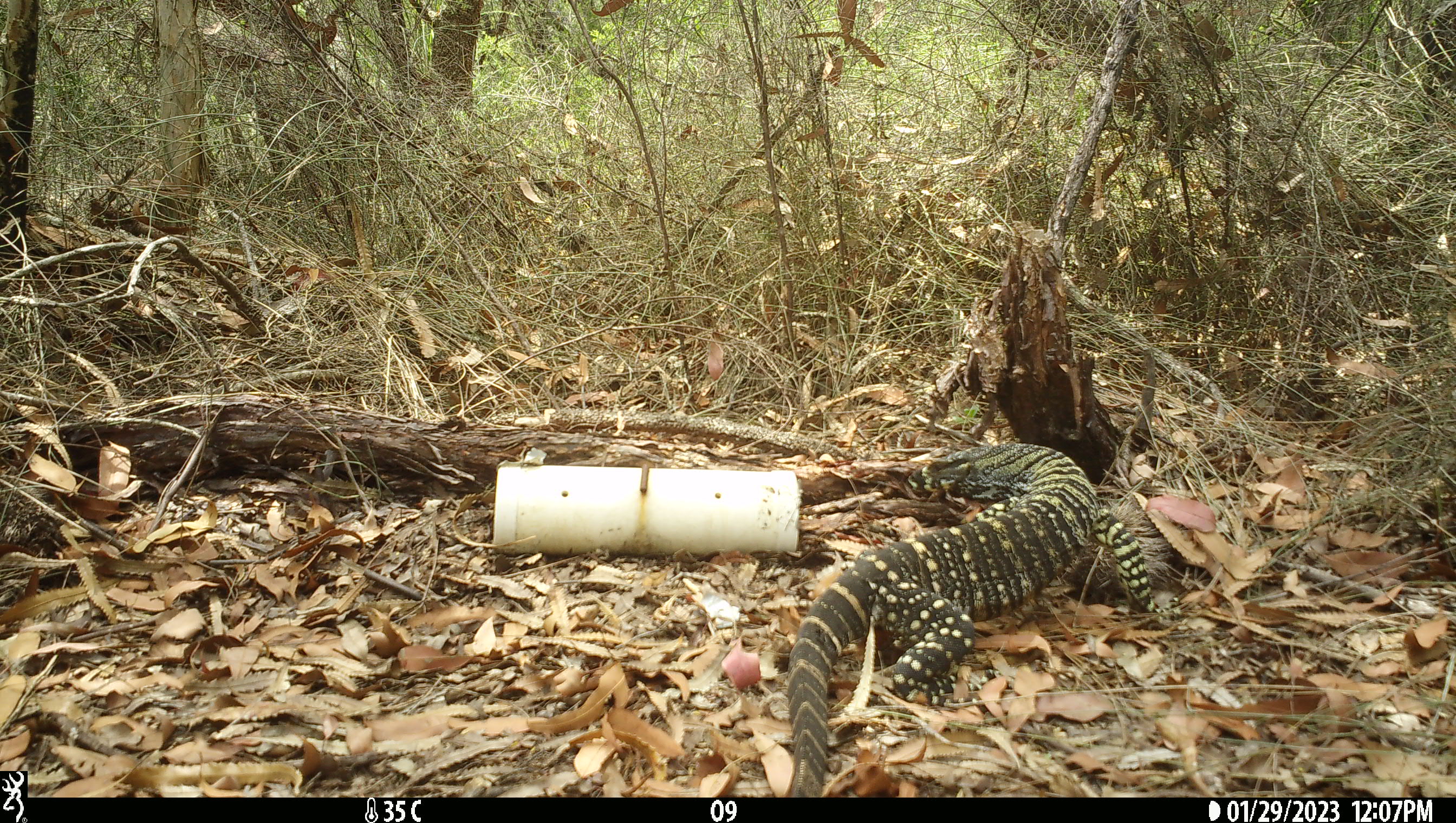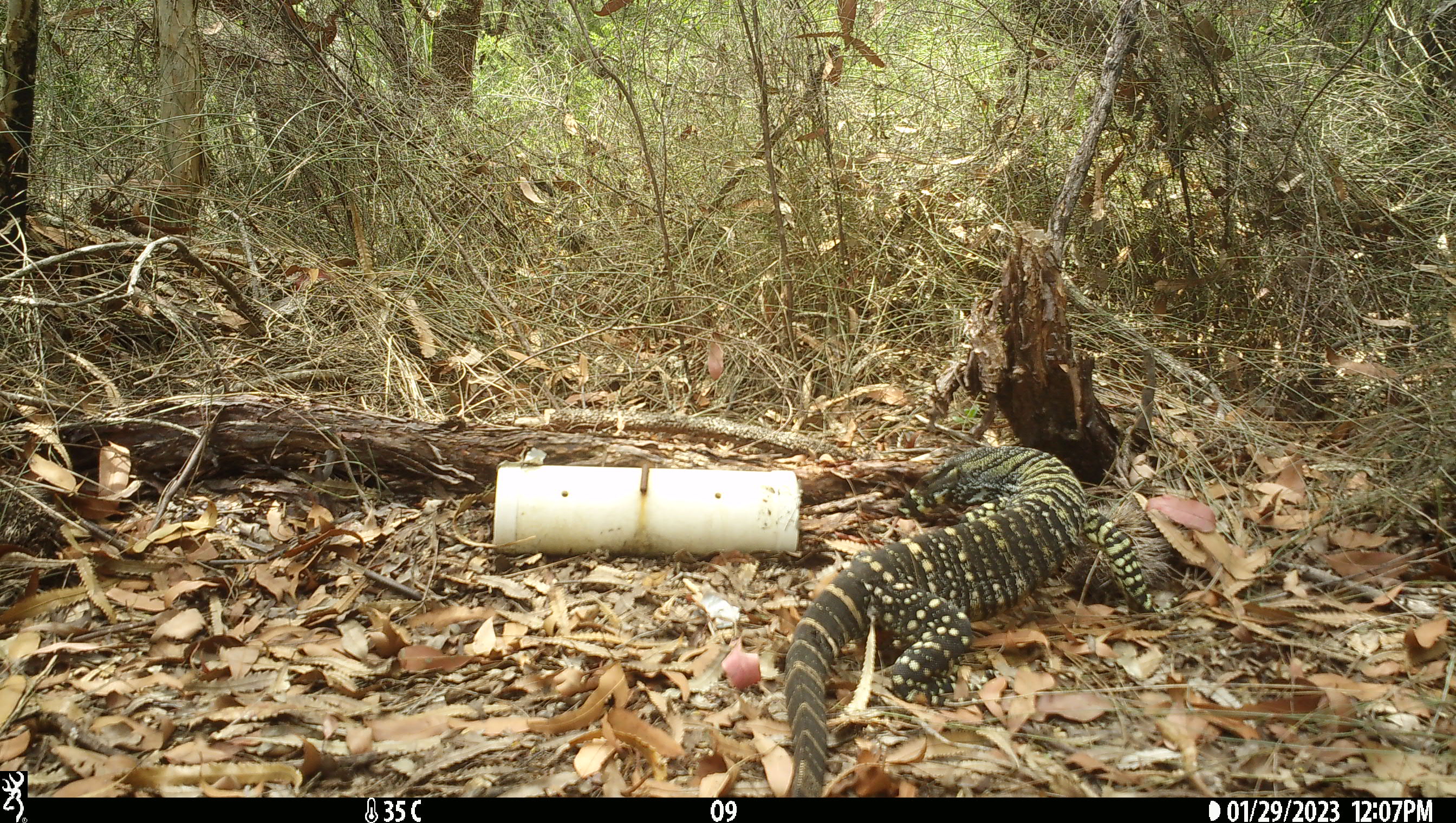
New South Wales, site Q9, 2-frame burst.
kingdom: Animalia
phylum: Chordata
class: Reptilia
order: Squamata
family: Varanidae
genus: Varanus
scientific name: Varanus varius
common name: lace monitor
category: goanna